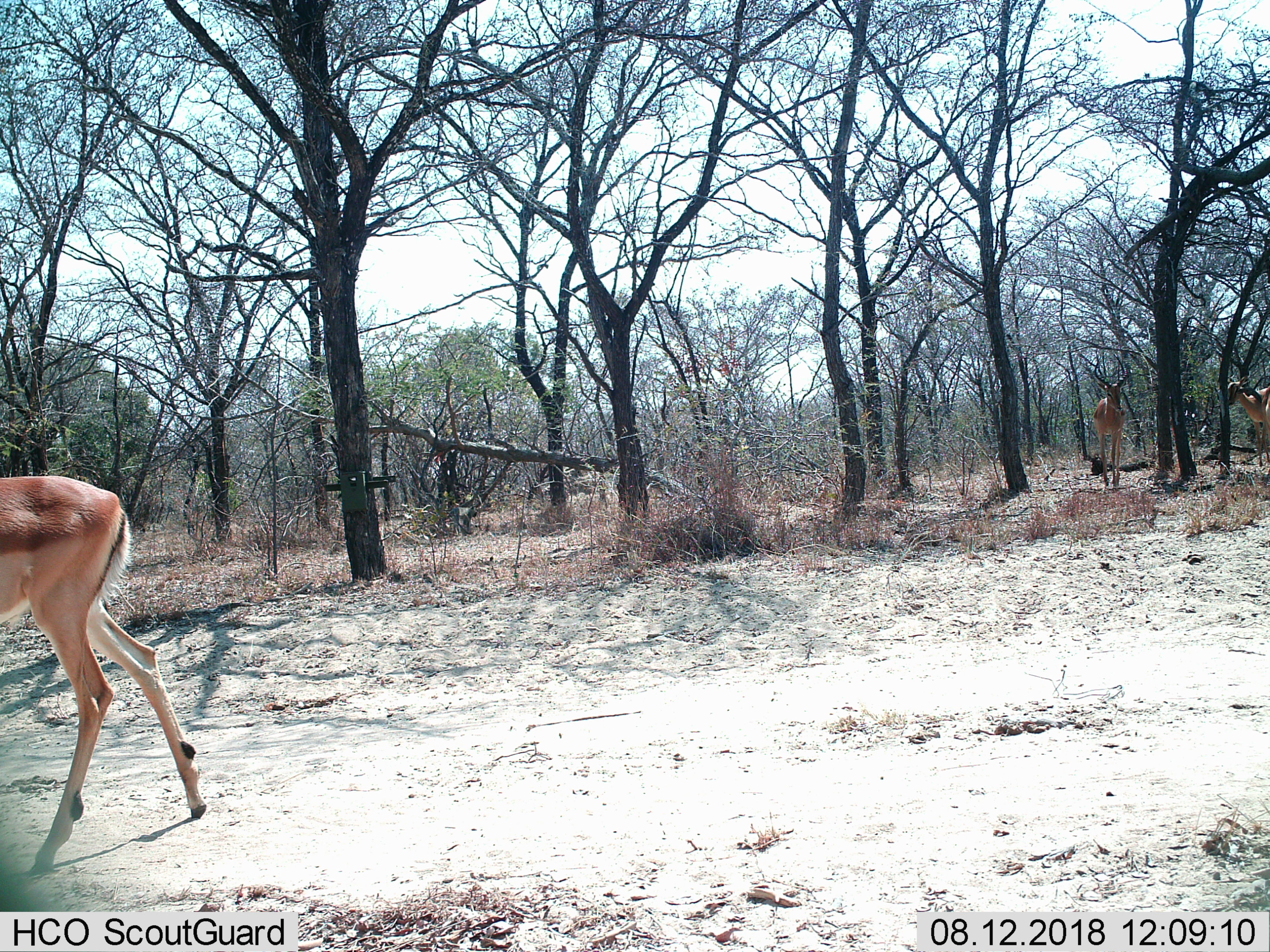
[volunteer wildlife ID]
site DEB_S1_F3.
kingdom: Animalia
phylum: Chordata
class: Mammalia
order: Artiodactyla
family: Bovidae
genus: Aepyceros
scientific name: Aepyceros melampus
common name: impala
Impala (Aepyceros melampus), count 3. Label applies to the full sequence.